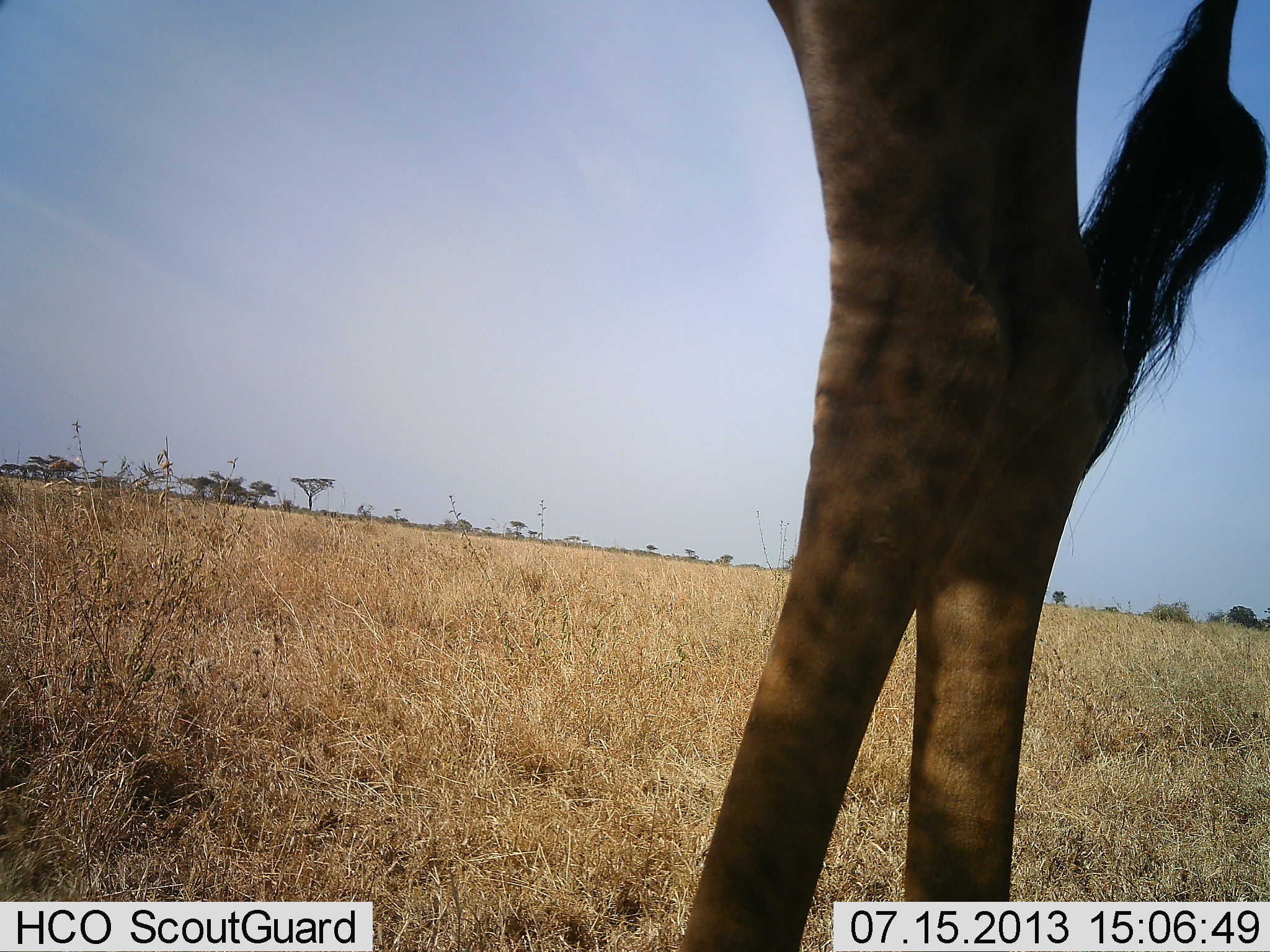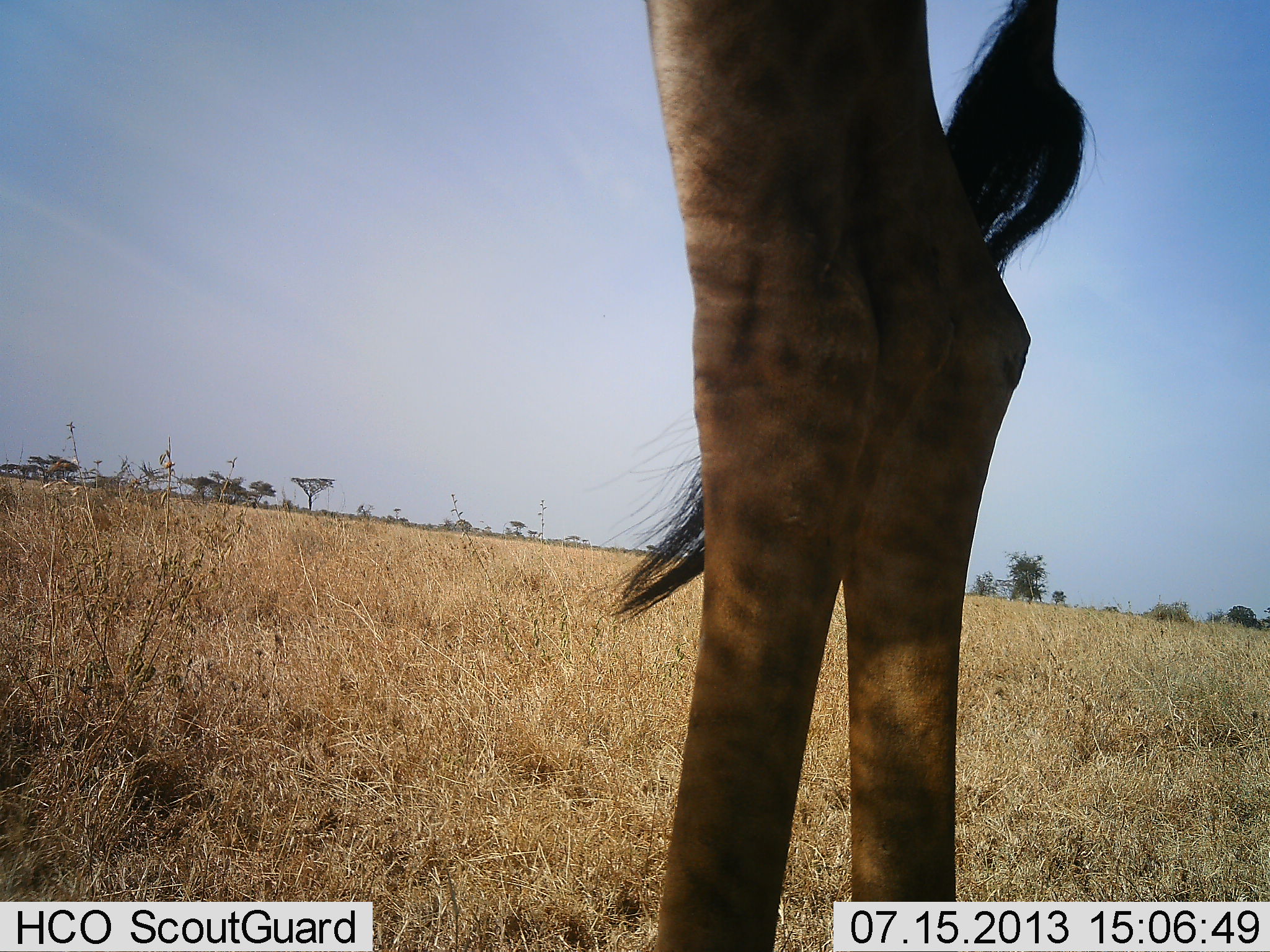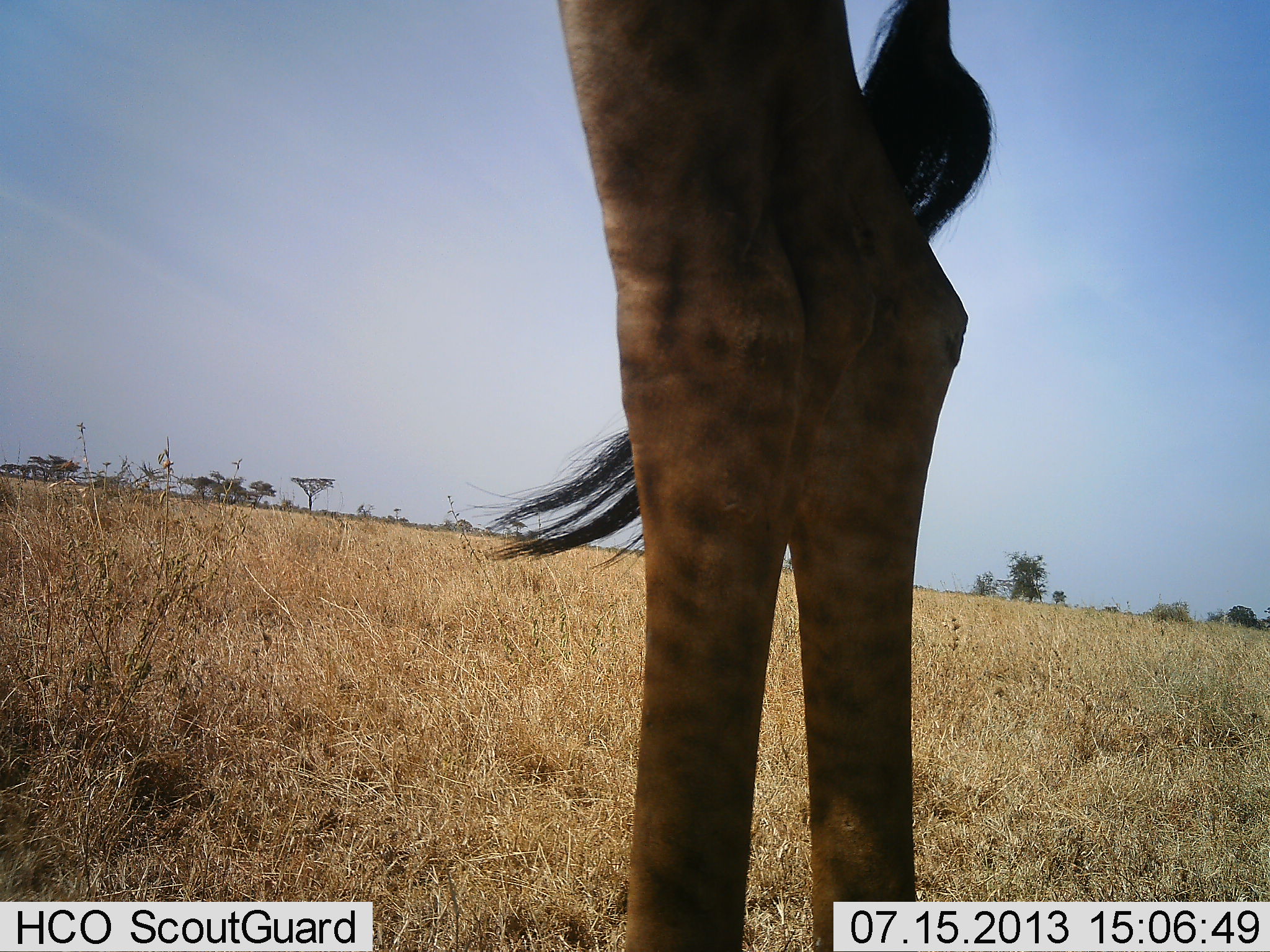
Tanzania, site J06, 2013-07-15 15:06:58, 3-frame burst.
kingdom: Animalia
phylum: Chordata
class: Mammalia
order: Artiodactyla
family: Giraffidae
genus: Giraffa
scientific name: Giraffa camelopardalis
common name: giraffe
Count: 1.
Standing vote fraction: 94%.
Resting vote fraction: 0%.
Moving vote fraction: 6%.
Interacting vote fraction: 0%.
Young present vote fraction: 0%.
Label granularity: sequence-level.